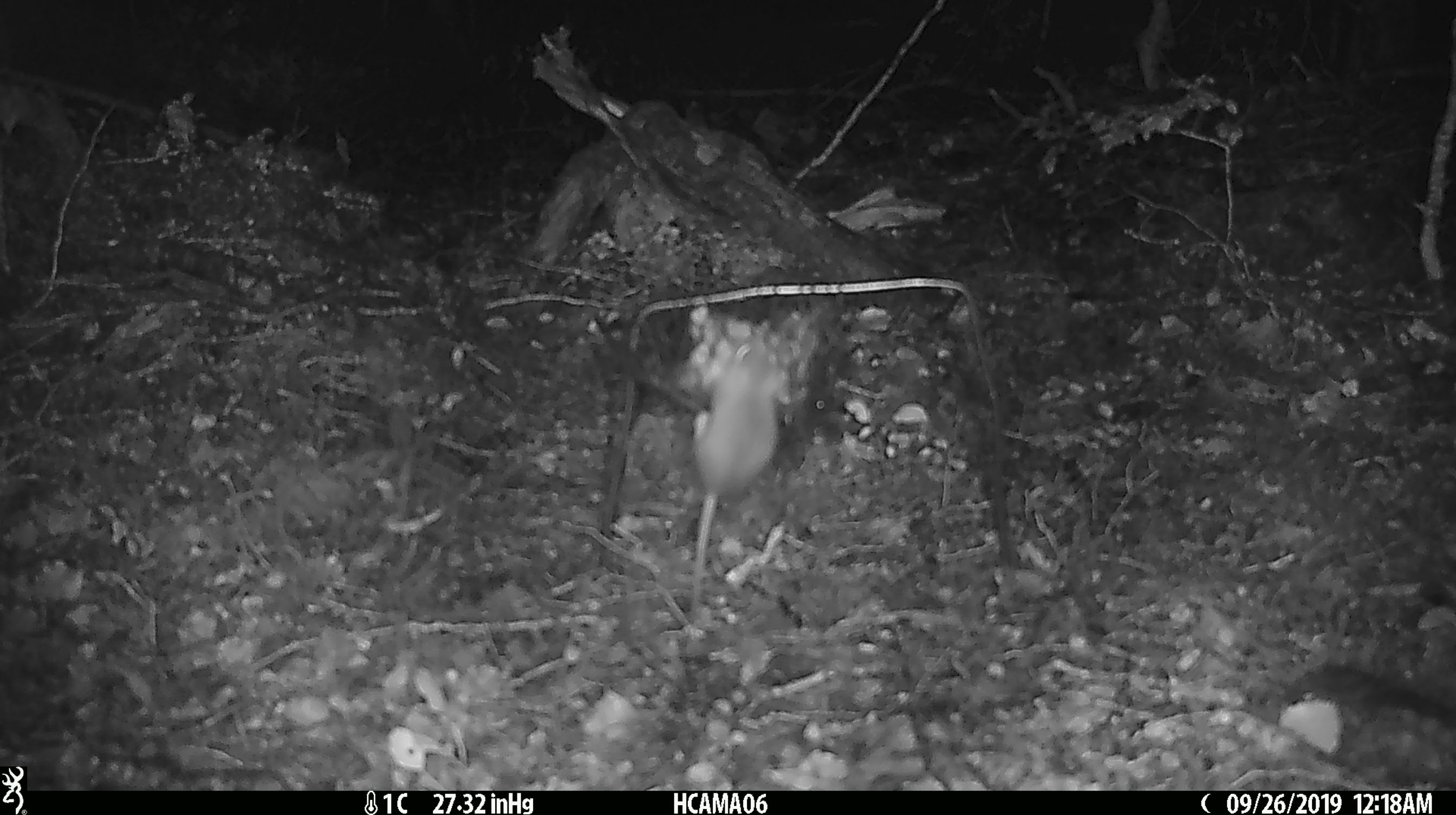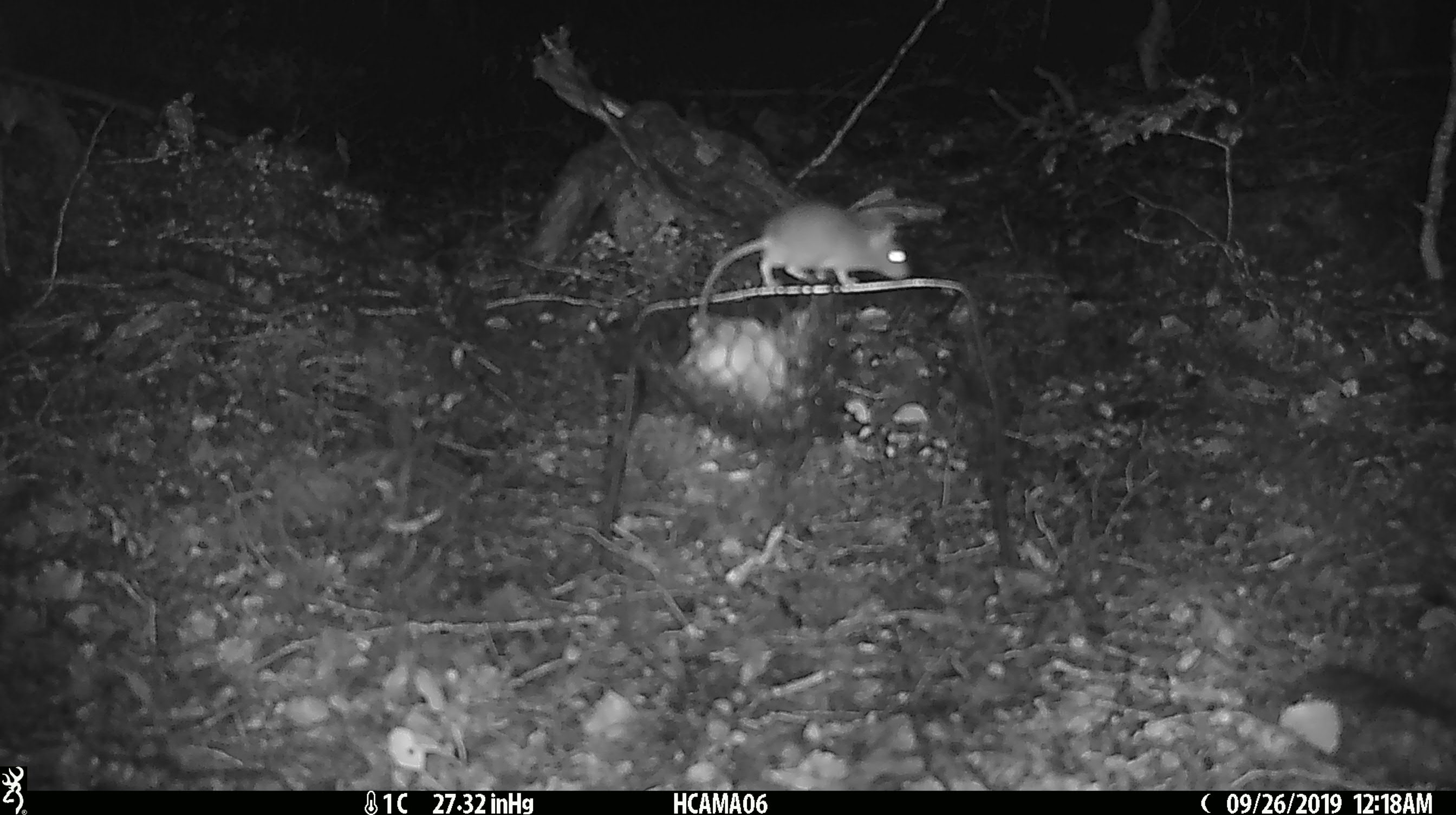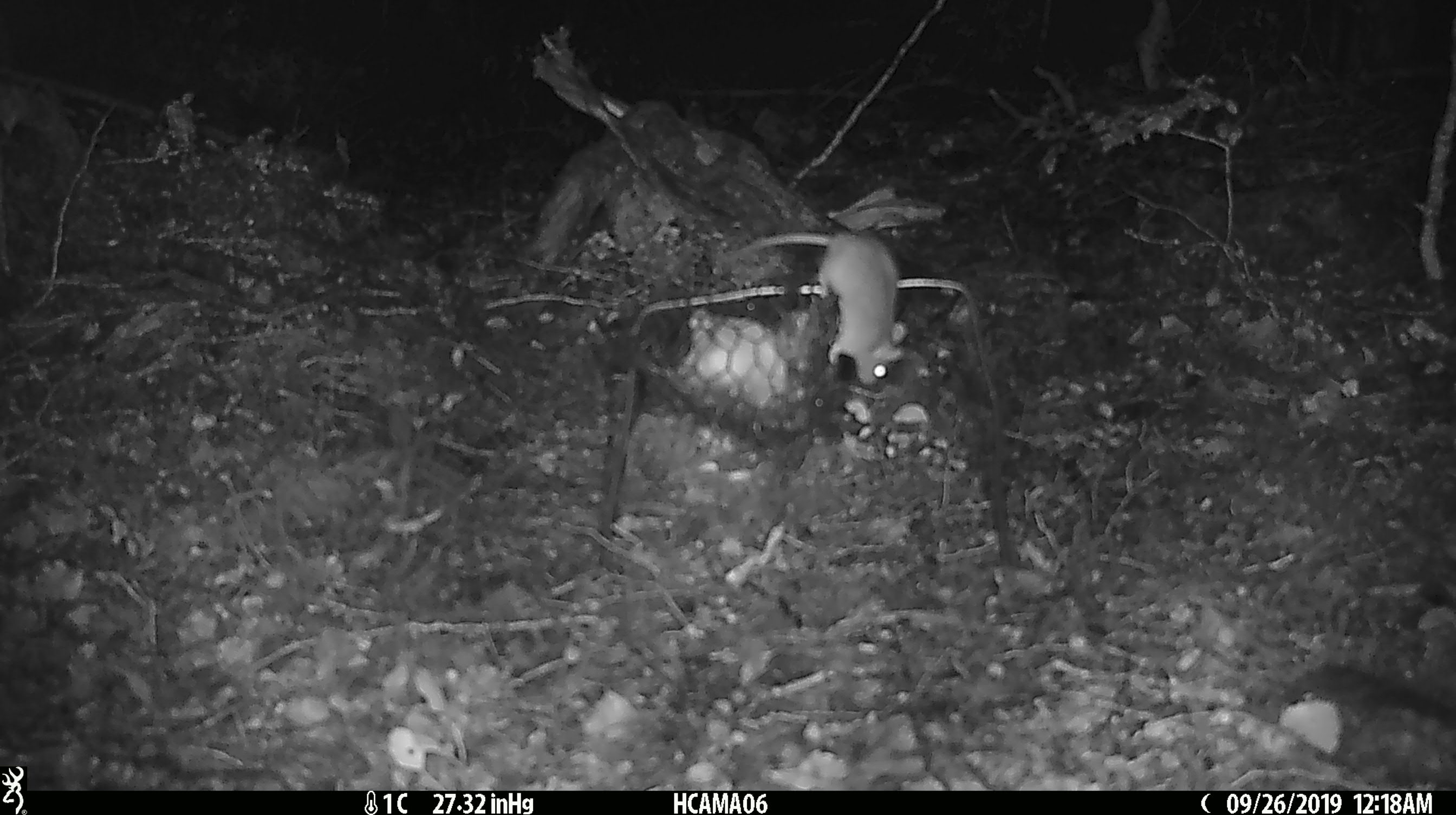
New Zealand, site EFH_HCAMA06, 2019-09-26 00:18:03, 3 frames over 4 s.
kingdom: Animalia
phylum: Chordata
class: Mammalia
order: Rodentia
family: Muridae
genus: Mus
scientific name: Mus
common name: mouse